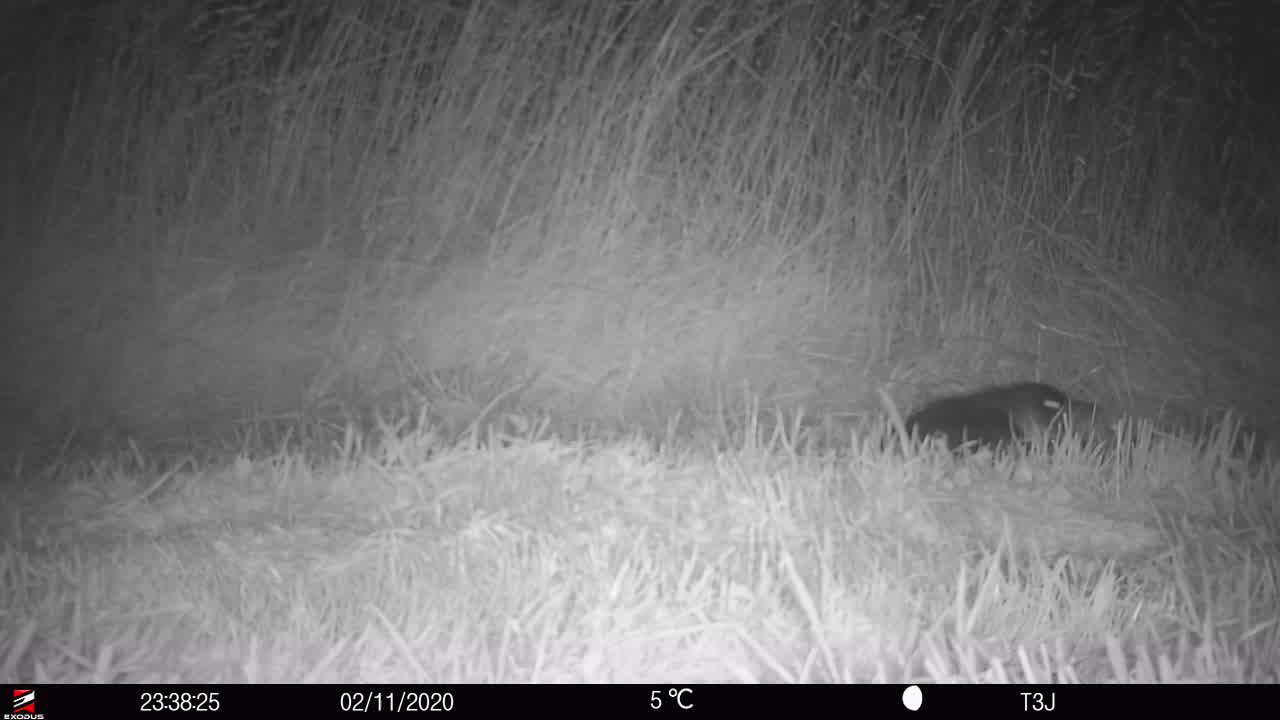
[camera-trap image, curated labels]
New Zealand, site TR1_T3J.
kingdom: Animalia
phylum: Chordata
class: Aves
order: Sphenisciformes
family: Spheniscidae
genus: Eudyptula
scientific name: Eudyptula minor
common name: little blue penguin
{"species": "little blue penguin (Eudyptula minor)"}